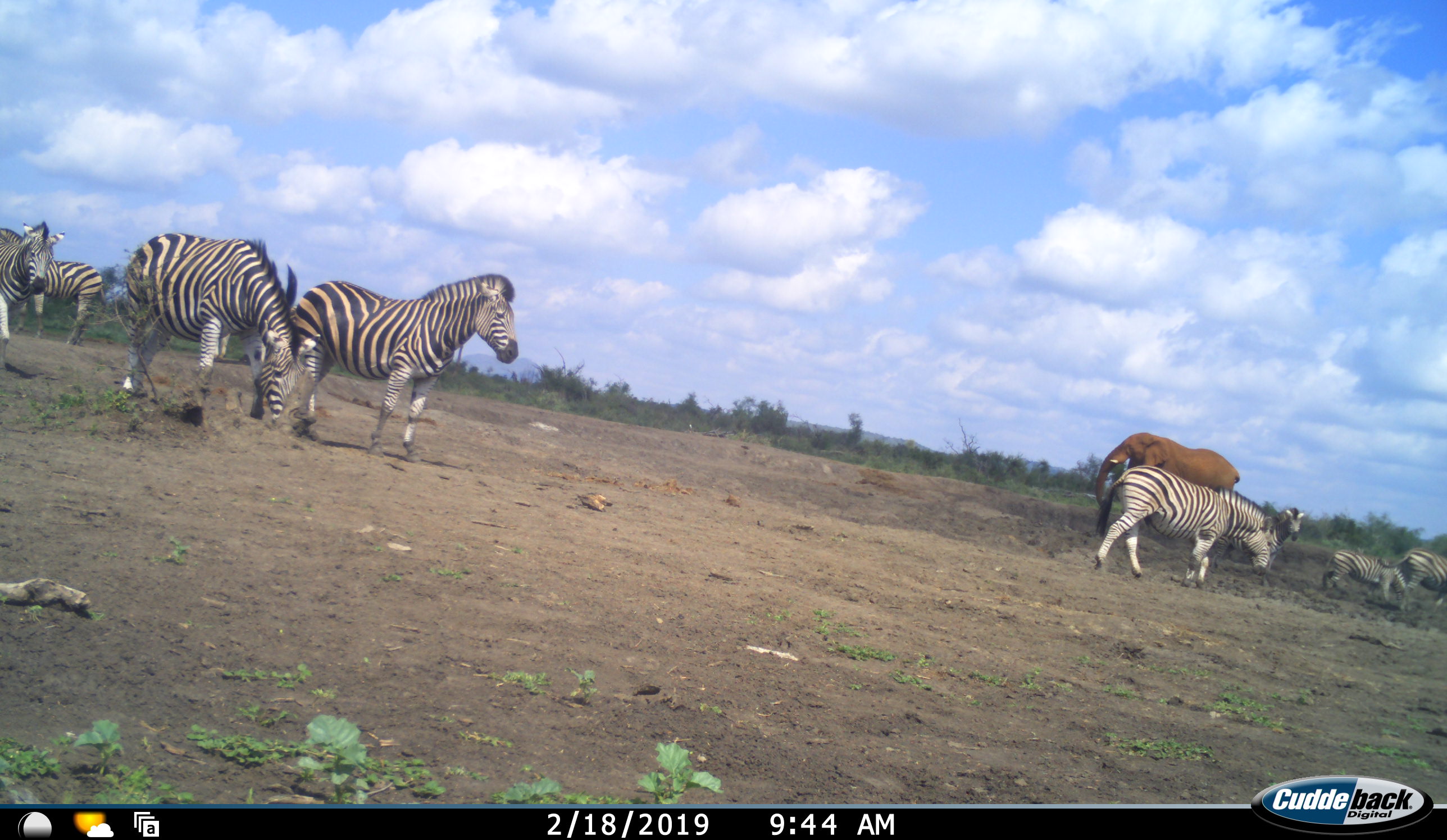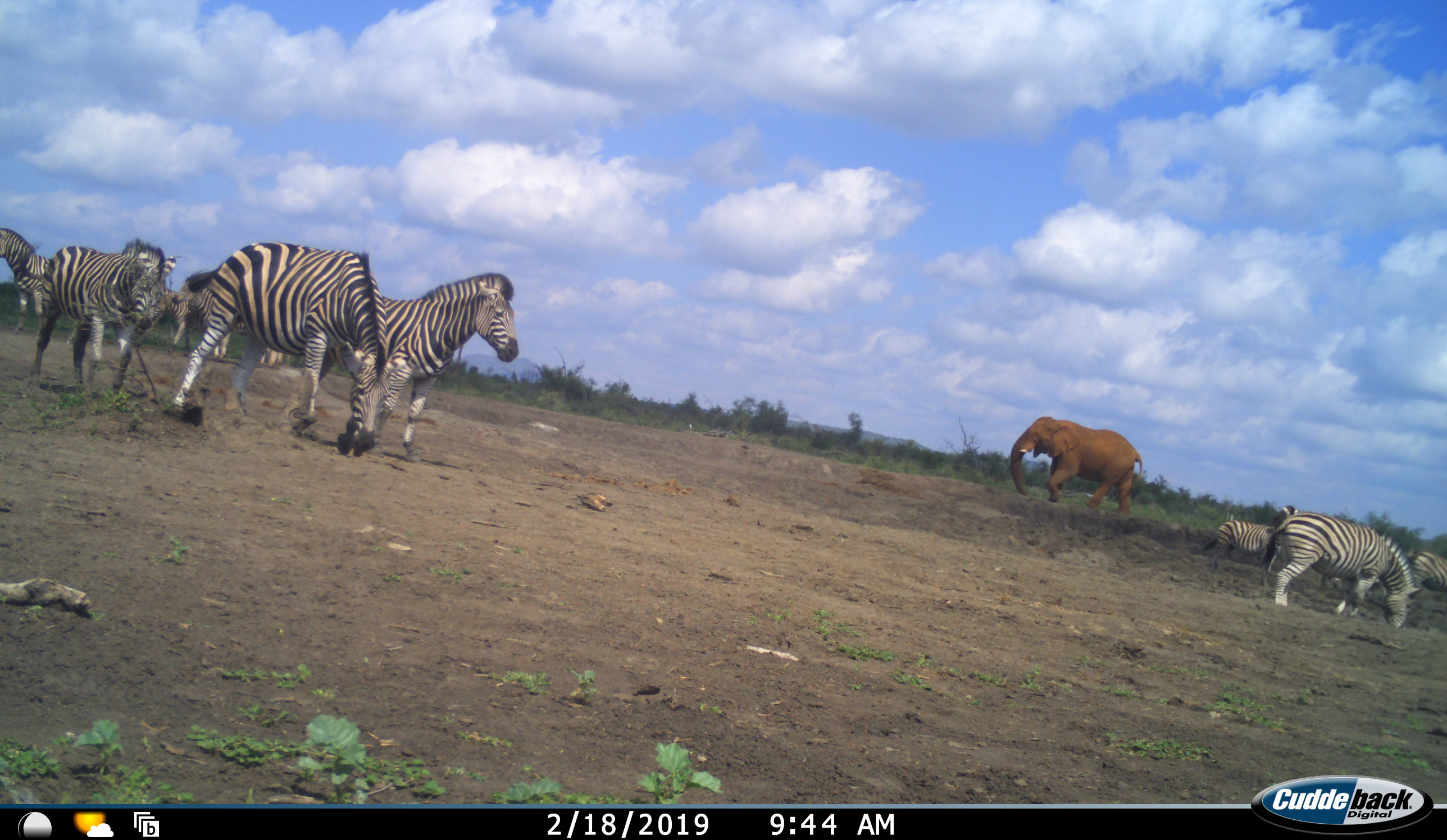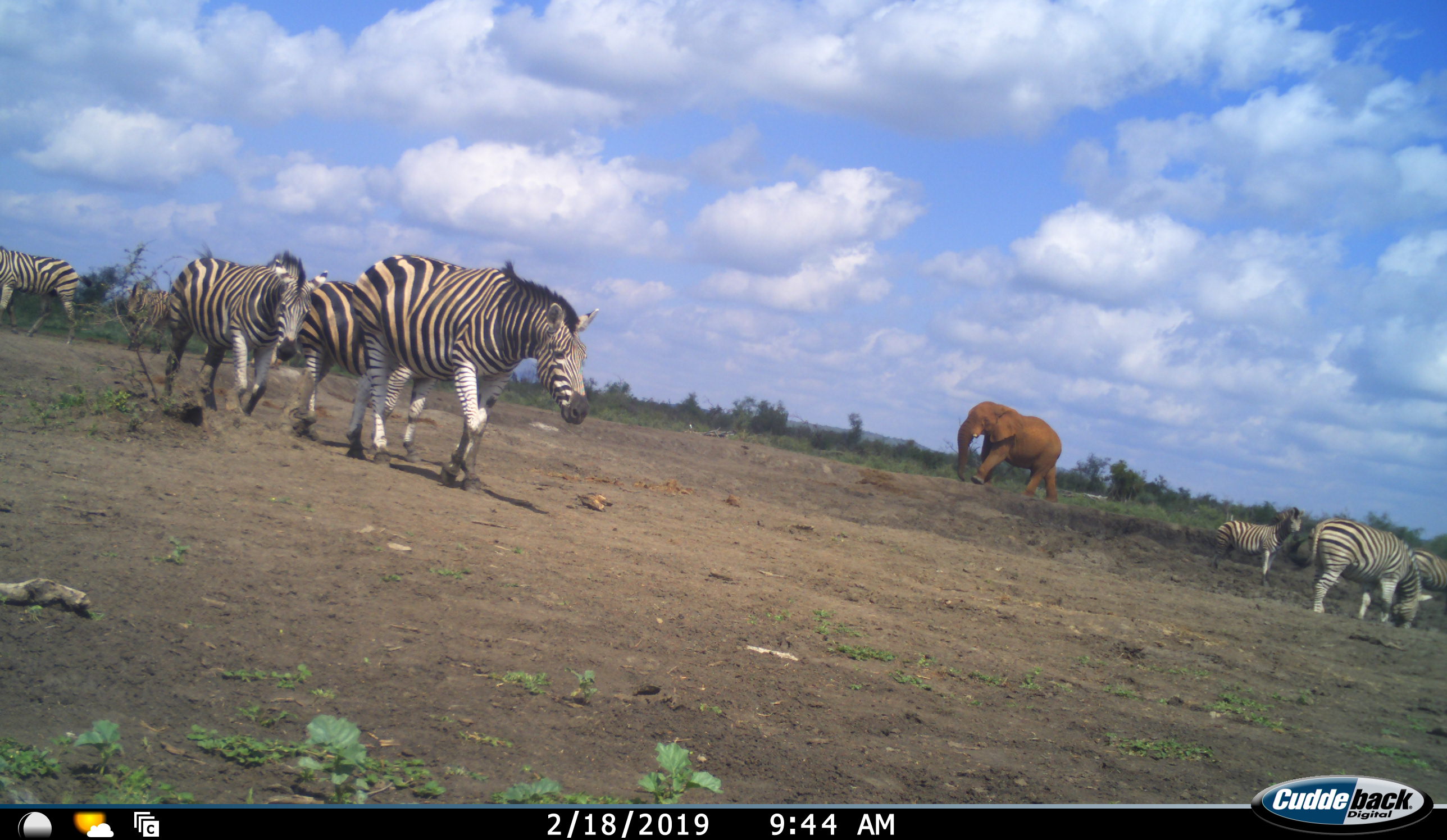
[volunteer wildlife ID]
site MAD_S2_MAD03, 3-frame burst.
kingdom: Animalia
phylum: Chordata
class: Mammalia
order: Proboscidea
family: Elephantidae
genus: Loxodonta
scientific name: Loxodonta africana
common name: african bush elephant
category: elephant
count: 1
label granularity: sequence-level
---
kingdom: Animalia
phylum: Chordata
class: Mammalia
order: Perissodactyla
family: Equidae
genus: Equus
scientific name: Equus quagga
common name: plains zebra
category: zebraplains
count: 8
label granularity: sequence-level